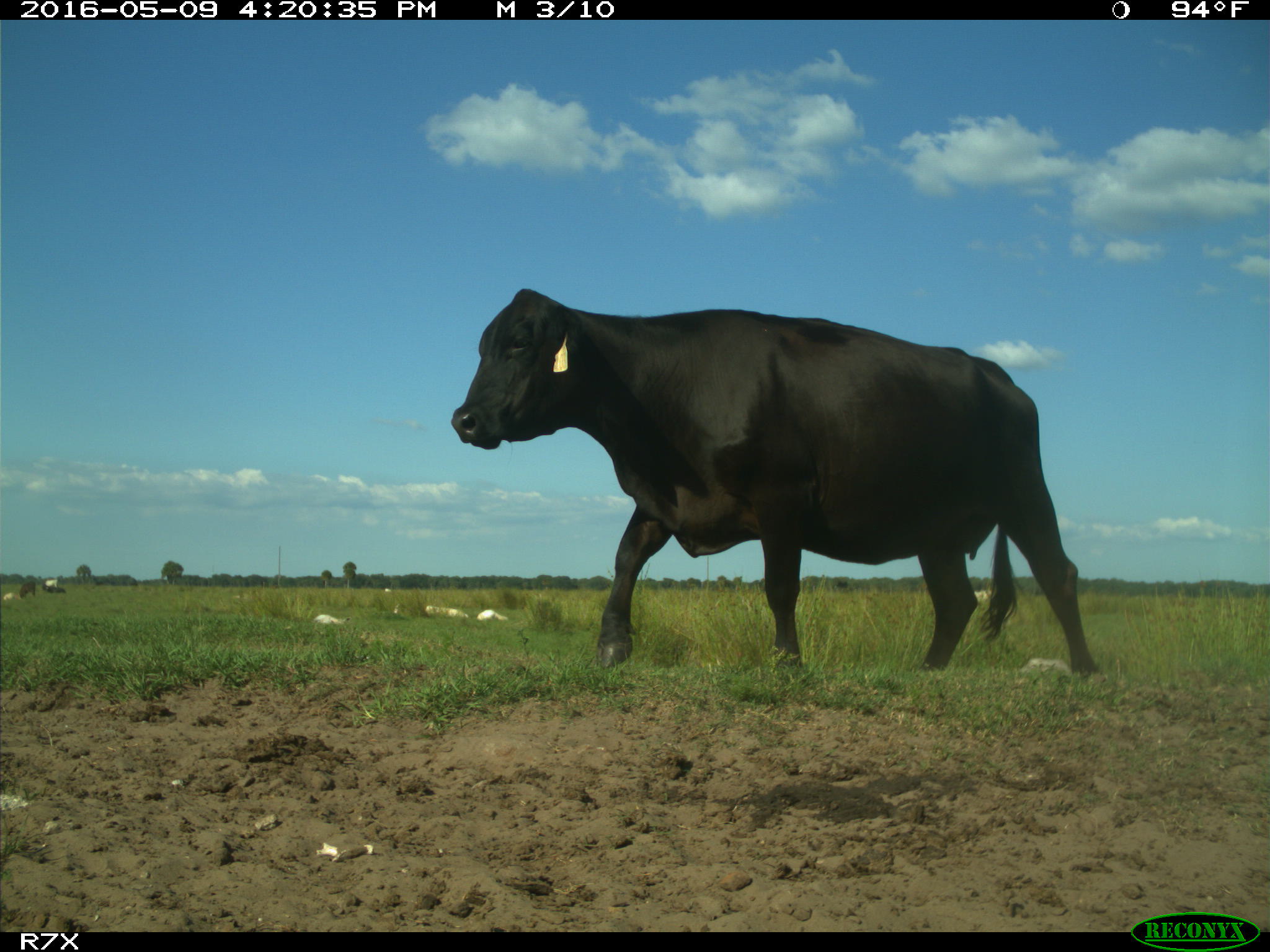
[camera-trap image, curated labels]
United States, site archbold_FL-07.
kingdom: Animalia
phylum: Chordata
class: Mammalia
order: Artiodactyla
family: Bovidae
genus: Bos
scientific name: Bos taurus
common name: domestic cow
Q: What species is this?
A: Bos taurus (domestic cow).